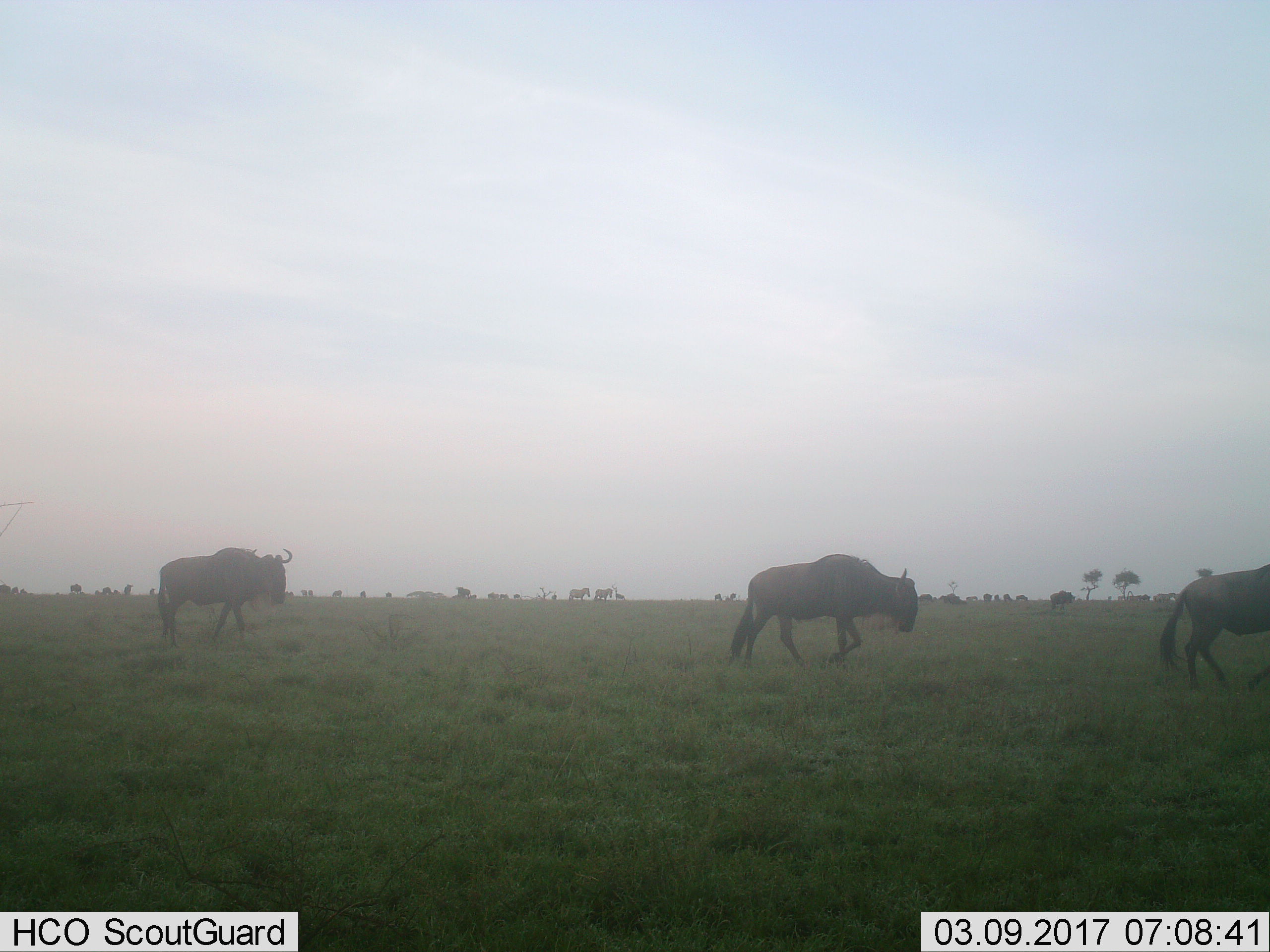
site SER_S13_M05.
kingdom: Animalia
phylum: Chordata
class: Mammalia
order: Artiodactyla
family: Bovidae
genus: Connochaetes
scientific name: Connochaetes taurinus taurinus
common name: blue wildebeest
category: wildebeestblue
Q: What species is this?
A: Wildebeestblue (blue wildebeest) (Connochaetes taurinus taurinus).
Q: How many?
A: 11-50.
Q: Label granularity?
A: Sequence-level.